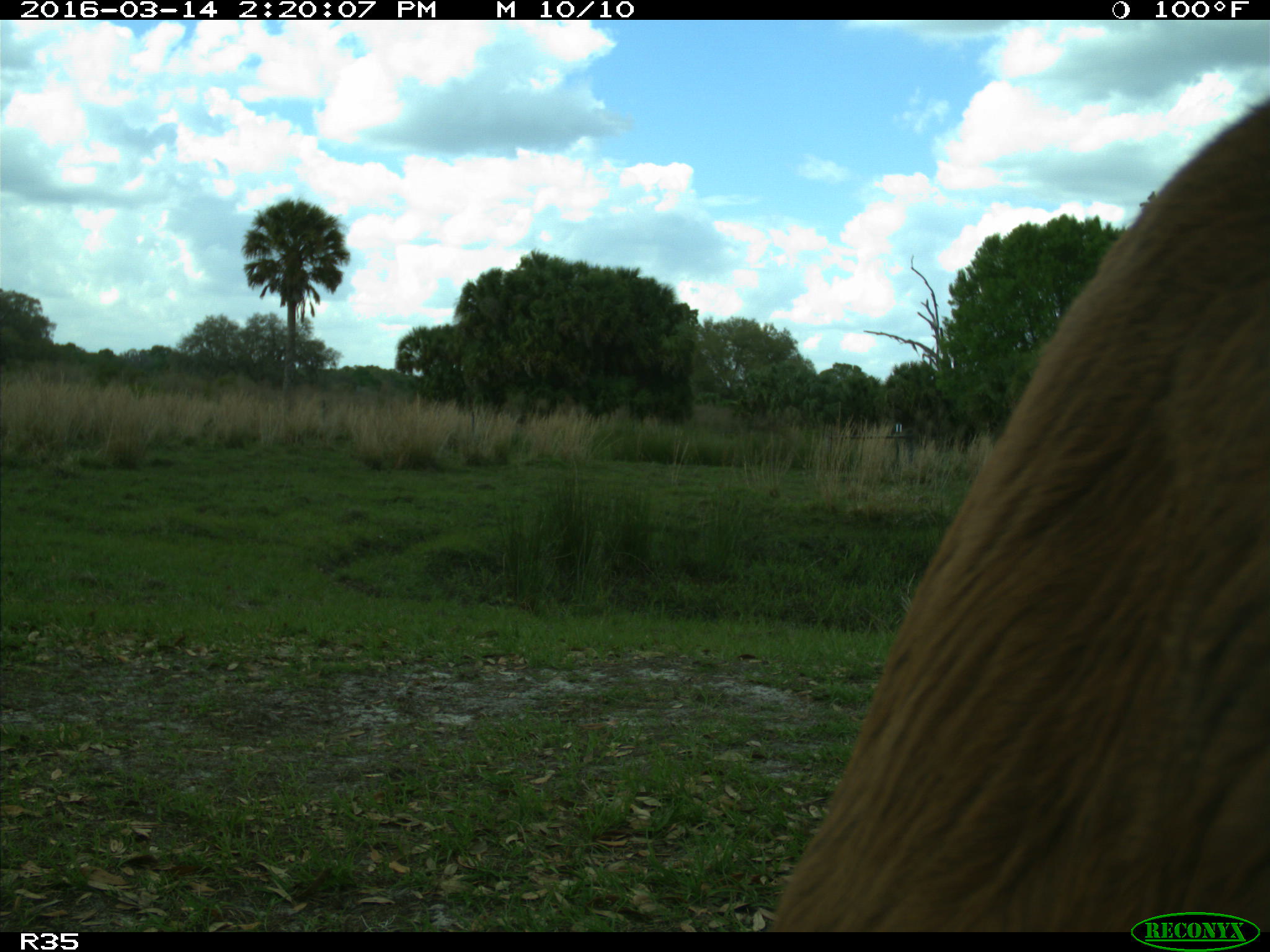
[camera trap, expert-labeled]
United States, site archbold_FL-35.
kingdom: Animalia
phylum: Chordata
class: Mammalia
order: Artiodactyla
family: Bovidae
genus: Bos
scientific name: Bos taurus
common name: domestic cow